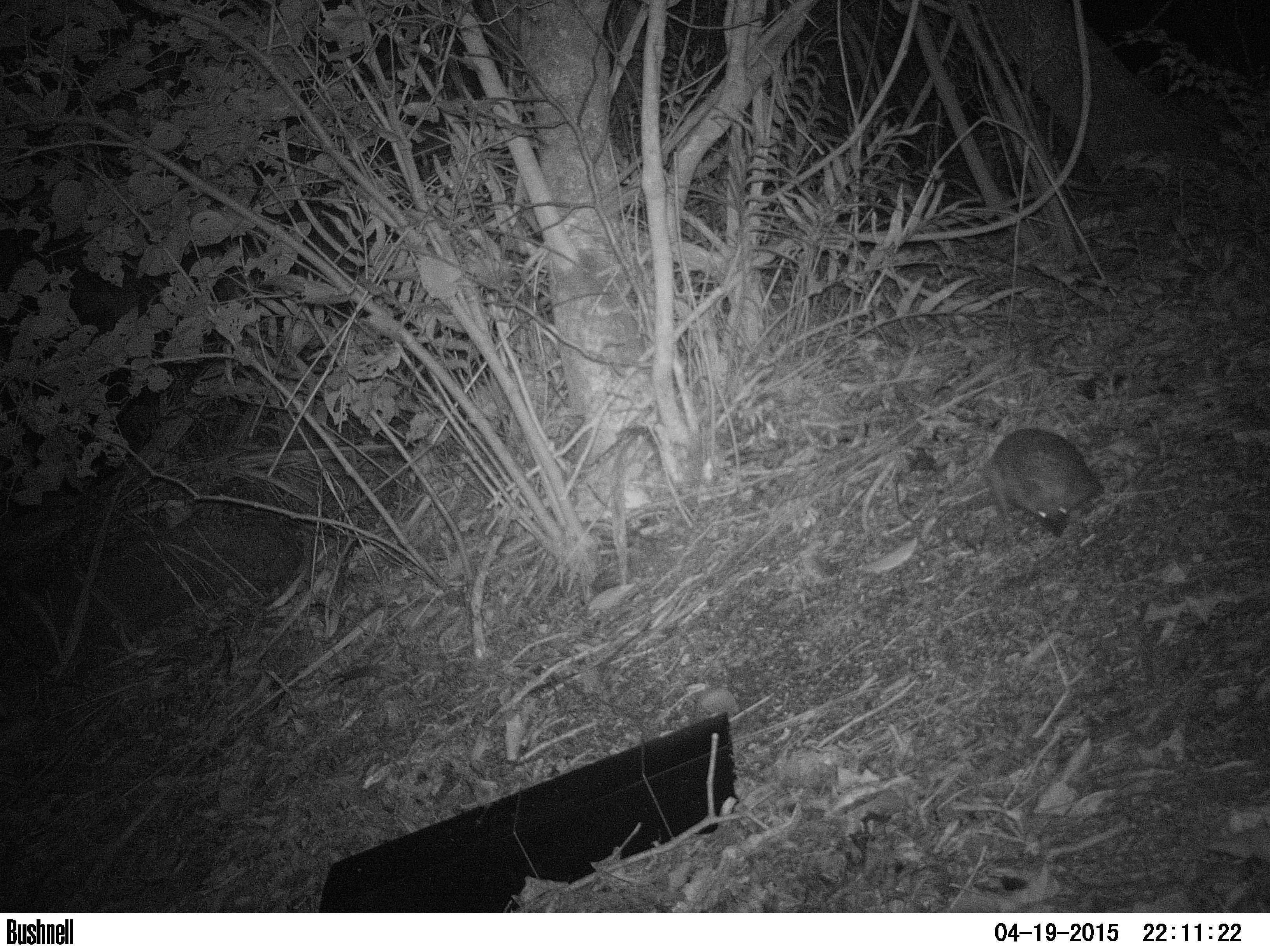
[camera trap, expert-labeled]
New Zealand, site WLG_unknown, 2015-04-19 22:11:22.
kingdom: Animalia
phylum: Chordata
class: Mammalia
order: Eulipotyphla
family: Erinaceidae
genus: Erinaceus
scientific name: Erinaceus europaeus europaeus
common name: european hedgehog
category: hedgehog